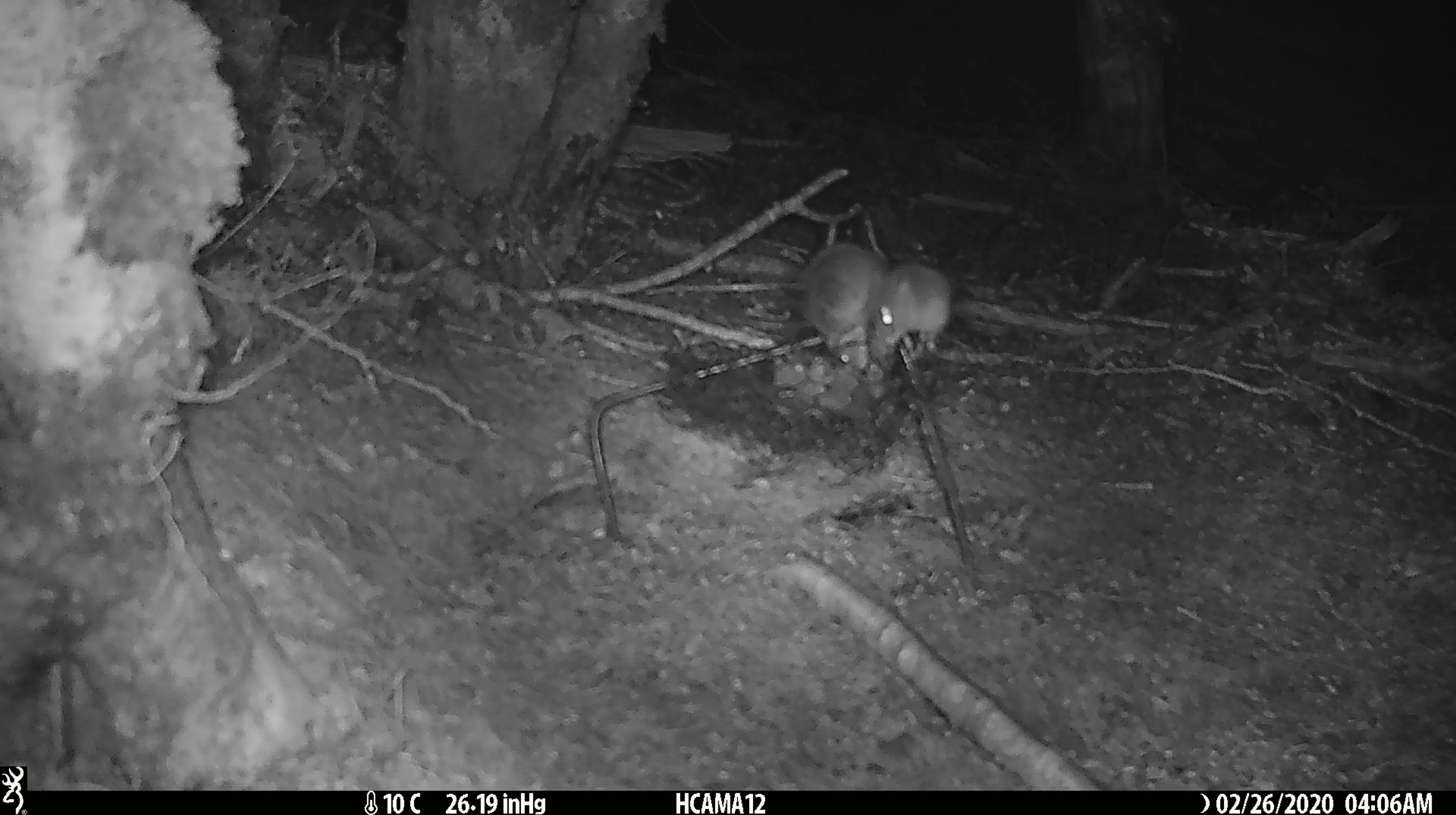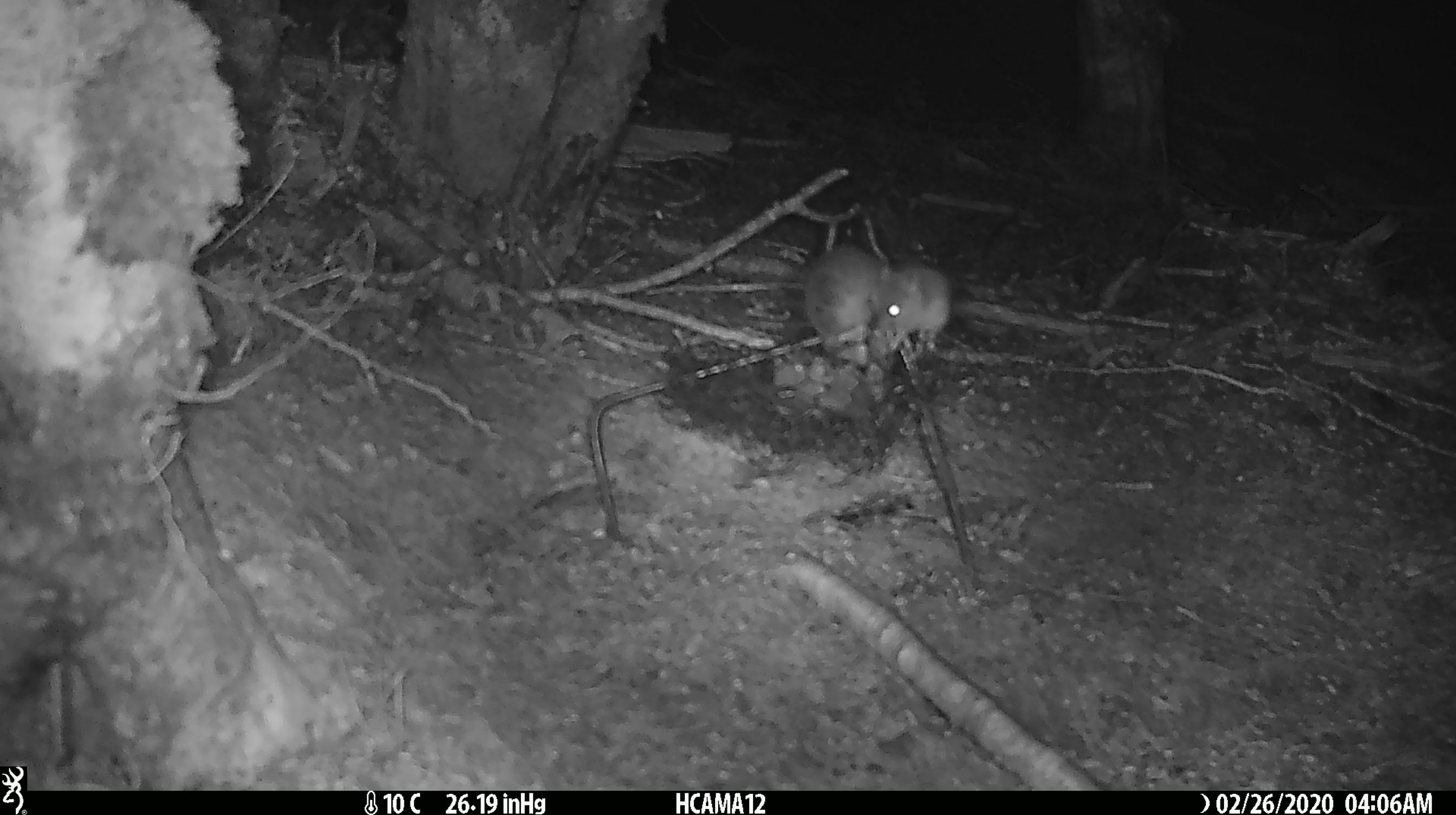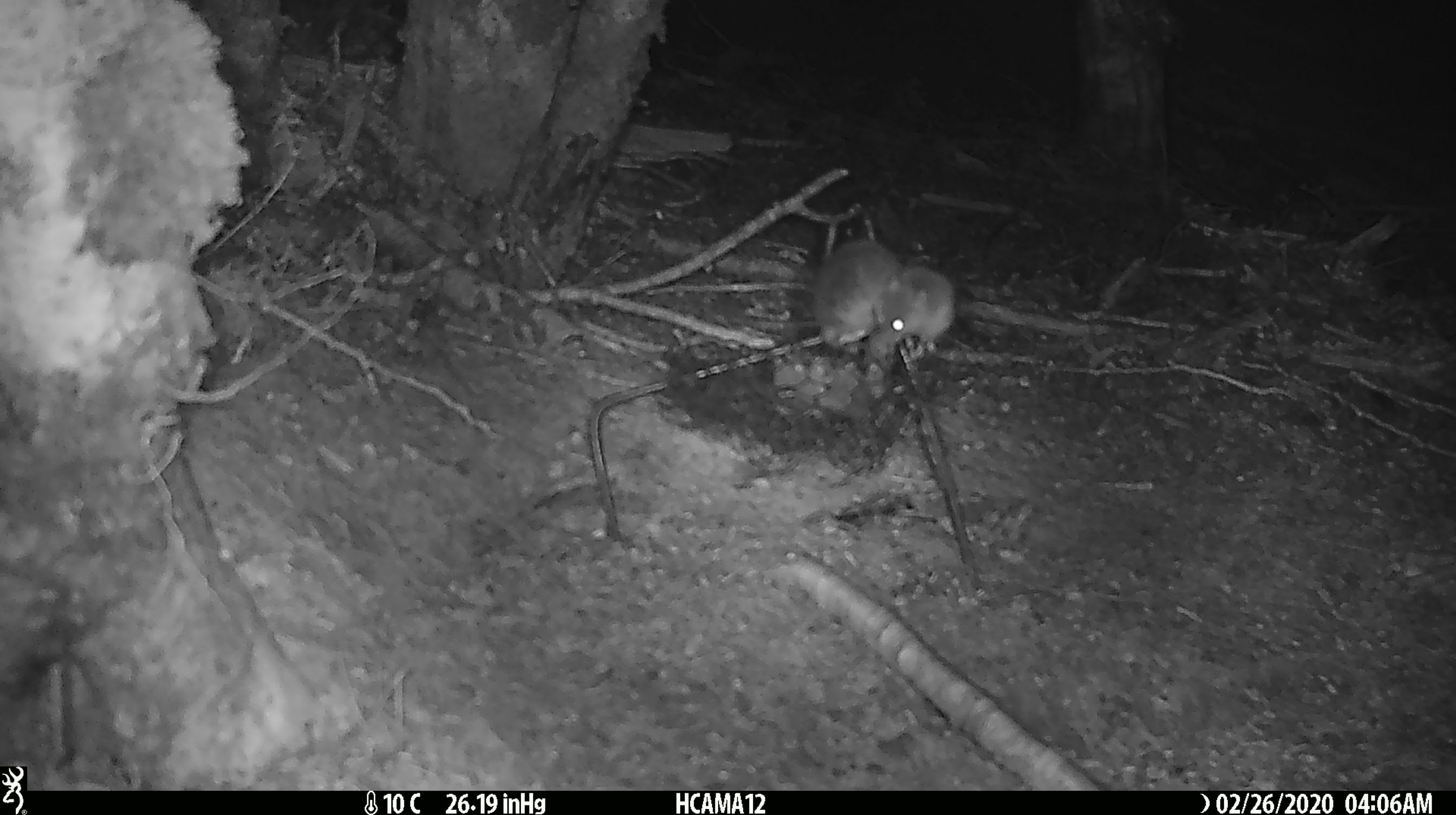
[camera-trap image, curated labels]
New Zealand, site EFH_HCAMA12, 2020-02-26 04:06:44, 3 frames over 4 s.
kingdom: Animalia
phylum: Chordata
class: Mammalia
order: Rodentia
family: Muridae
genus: Mus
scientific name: Mus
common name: mouse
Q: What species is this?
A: Mouse (Mus).